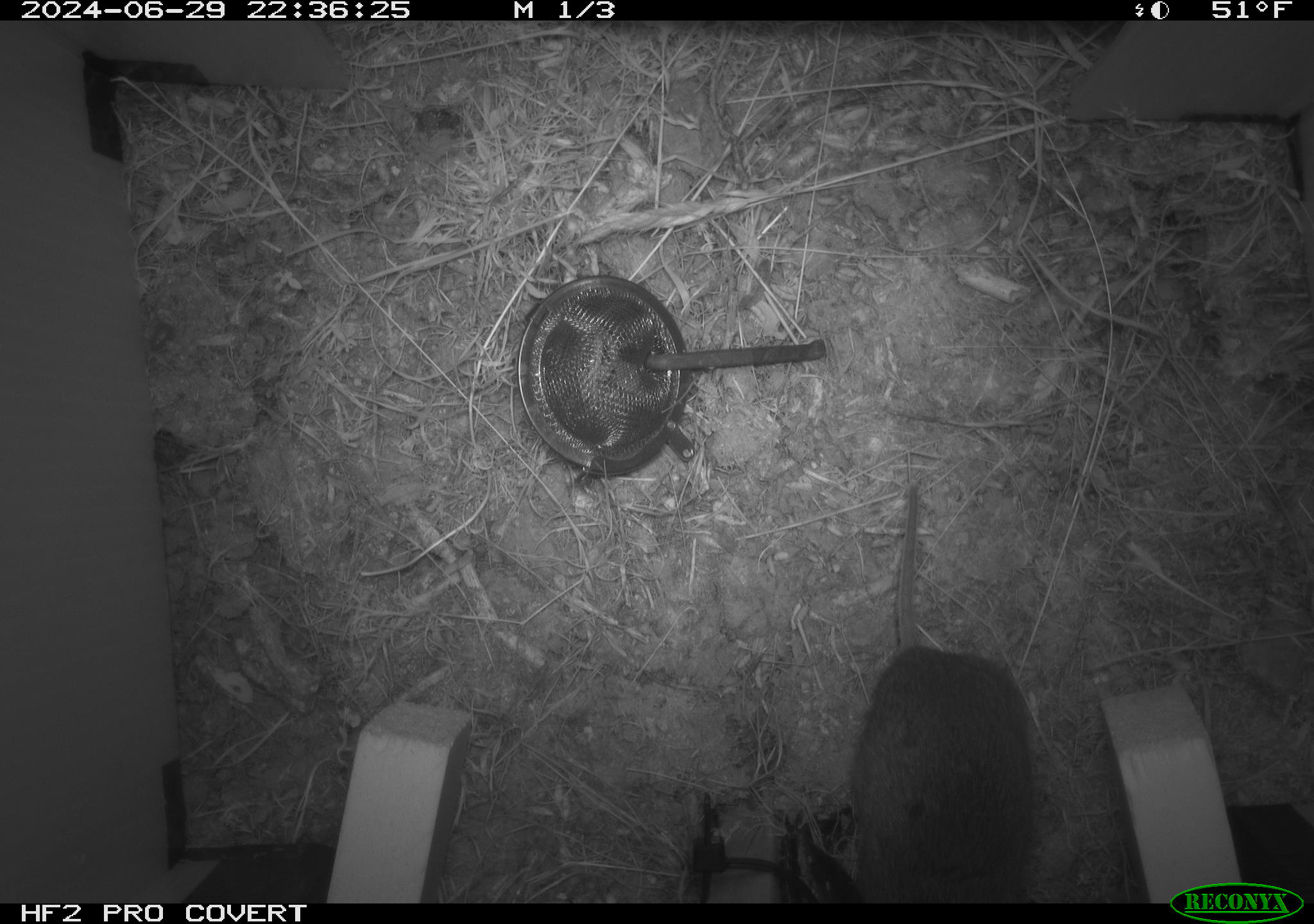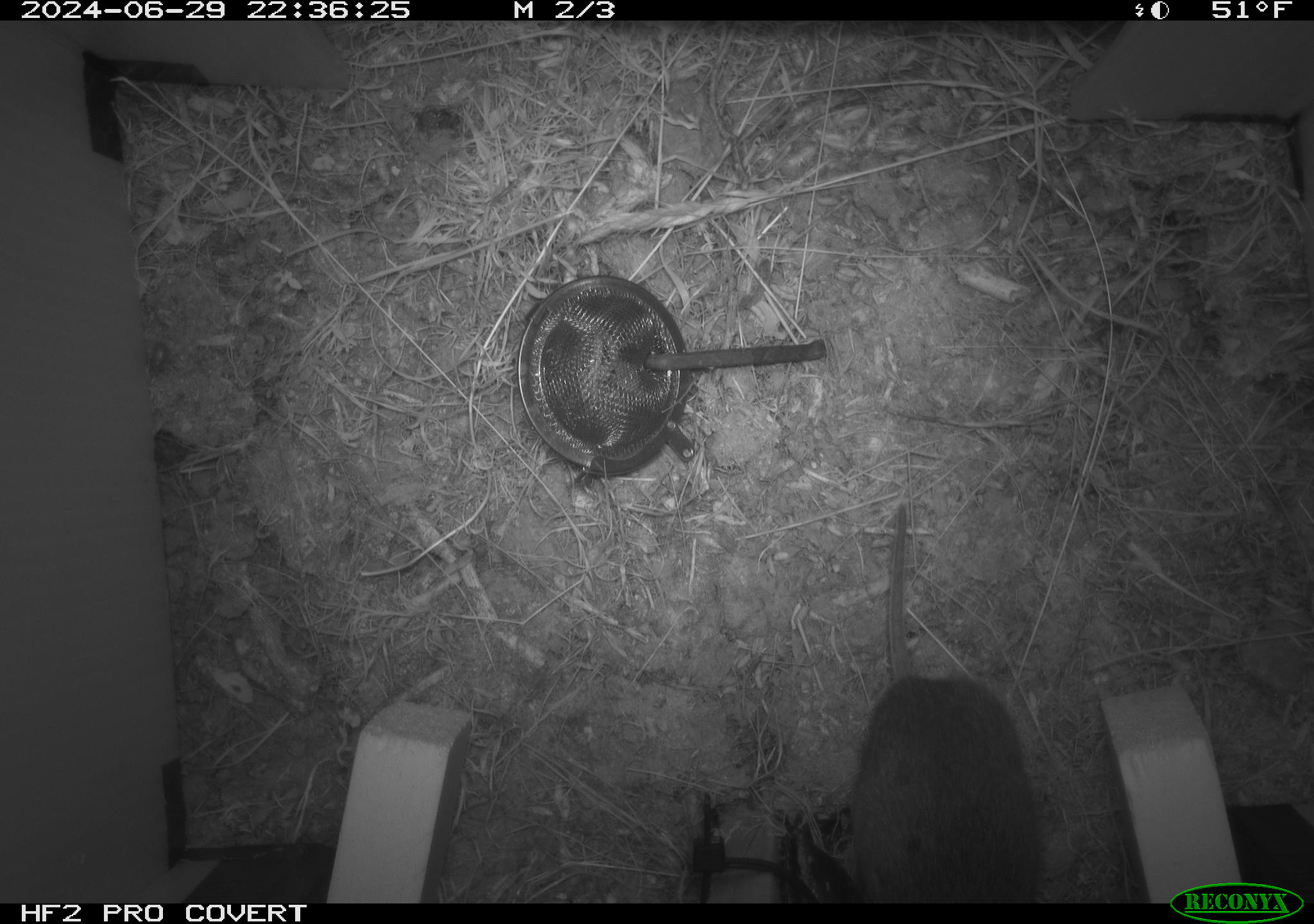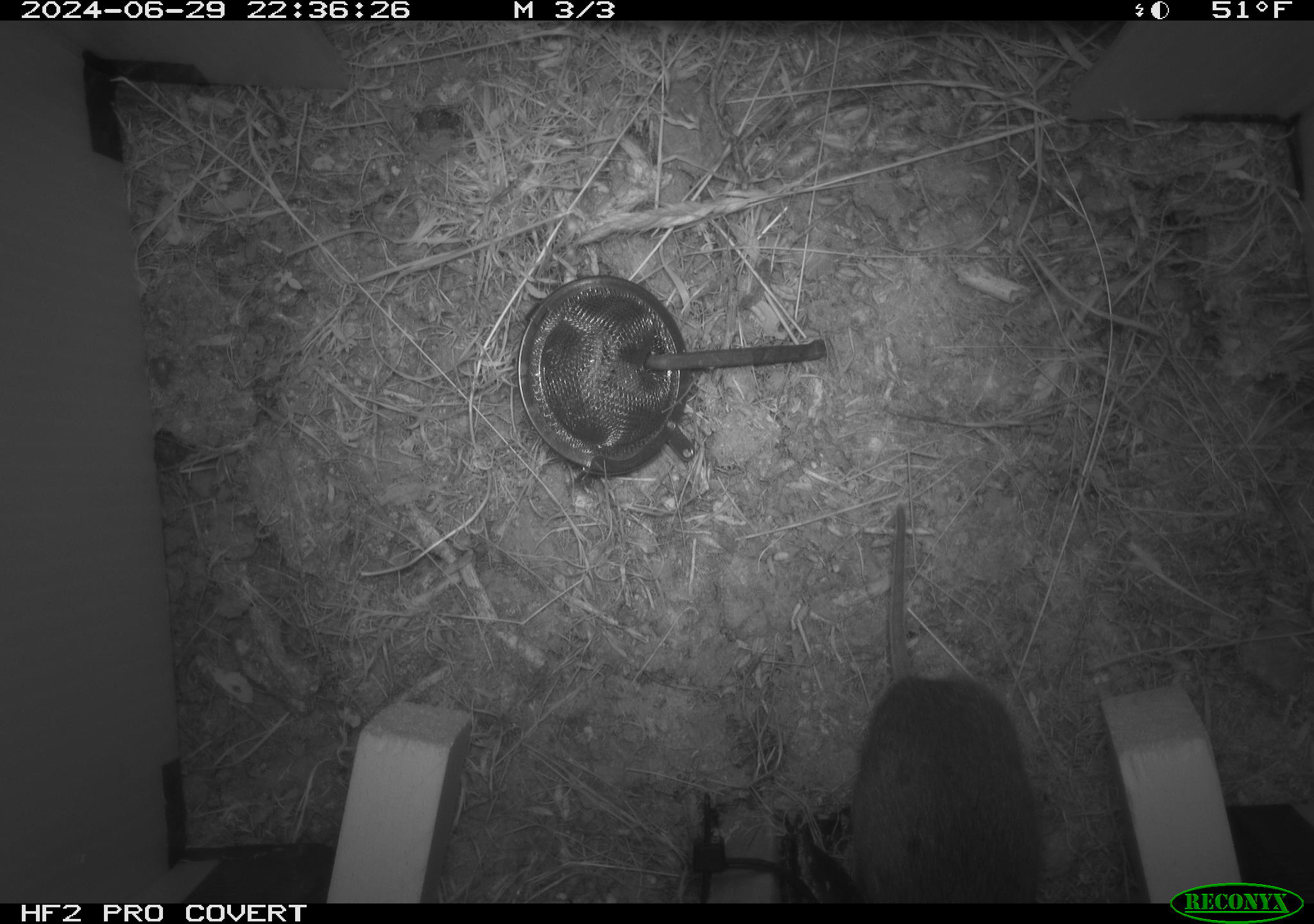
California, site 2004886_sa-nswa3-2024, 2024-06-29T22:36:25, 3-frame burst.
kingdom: Animalia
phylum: Chordata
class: Mammalia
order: Rodentia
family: Cricetidae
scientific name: Arvicolinae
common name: voles, lemmings, and muskrats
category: arvicolinae subfamily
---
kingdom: Animalia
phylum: Chordata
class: Mammalia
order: Rodentia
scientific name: Rodentia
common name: rodent